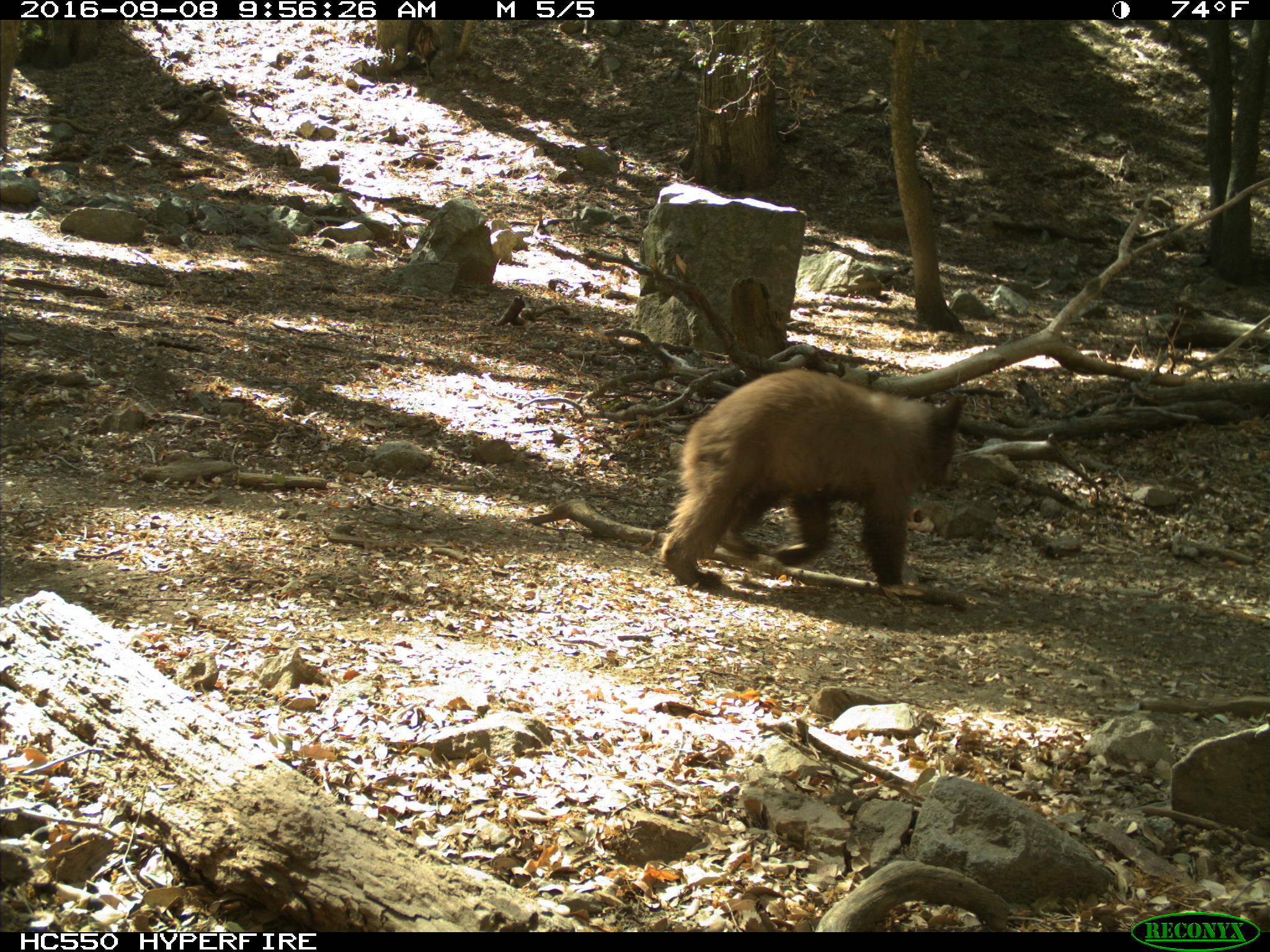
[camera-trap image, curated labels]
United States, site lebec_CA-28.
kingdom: Animalia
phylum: Chordata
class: Mammalia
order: Carnivora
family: Ursidae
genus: Ursus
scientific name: Ursus americanus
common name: american black bear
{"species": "Ursus americanus (american black bear)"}